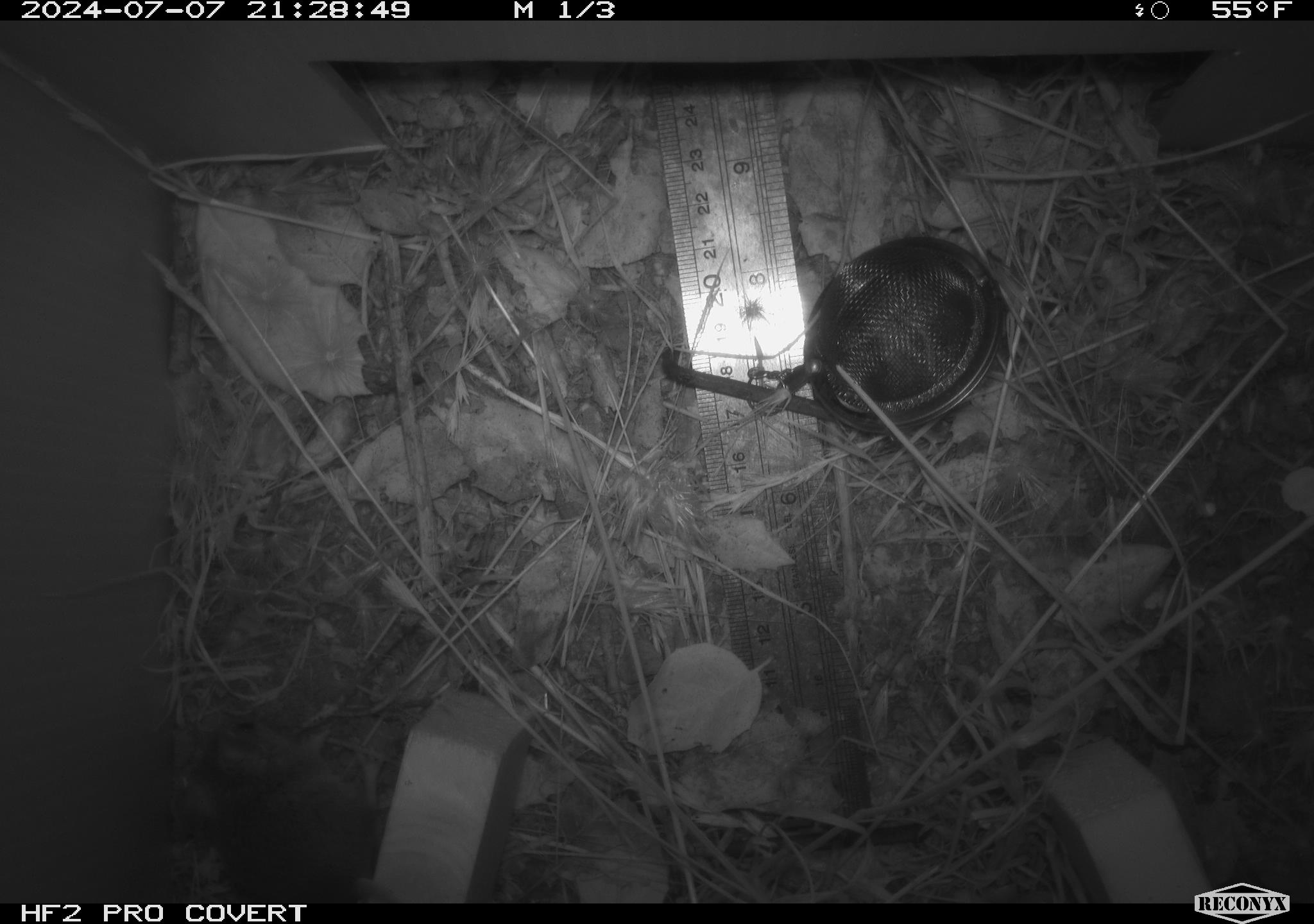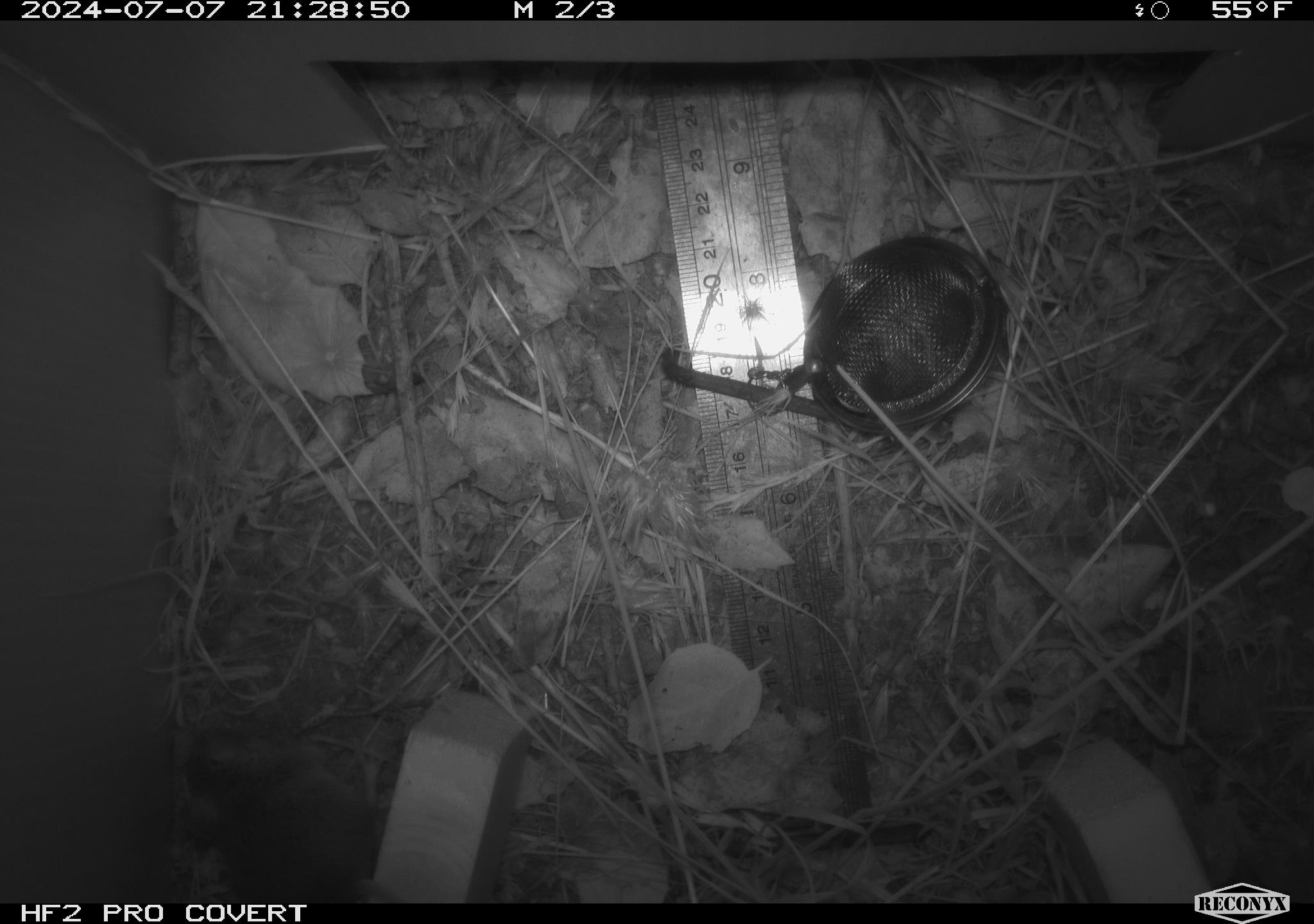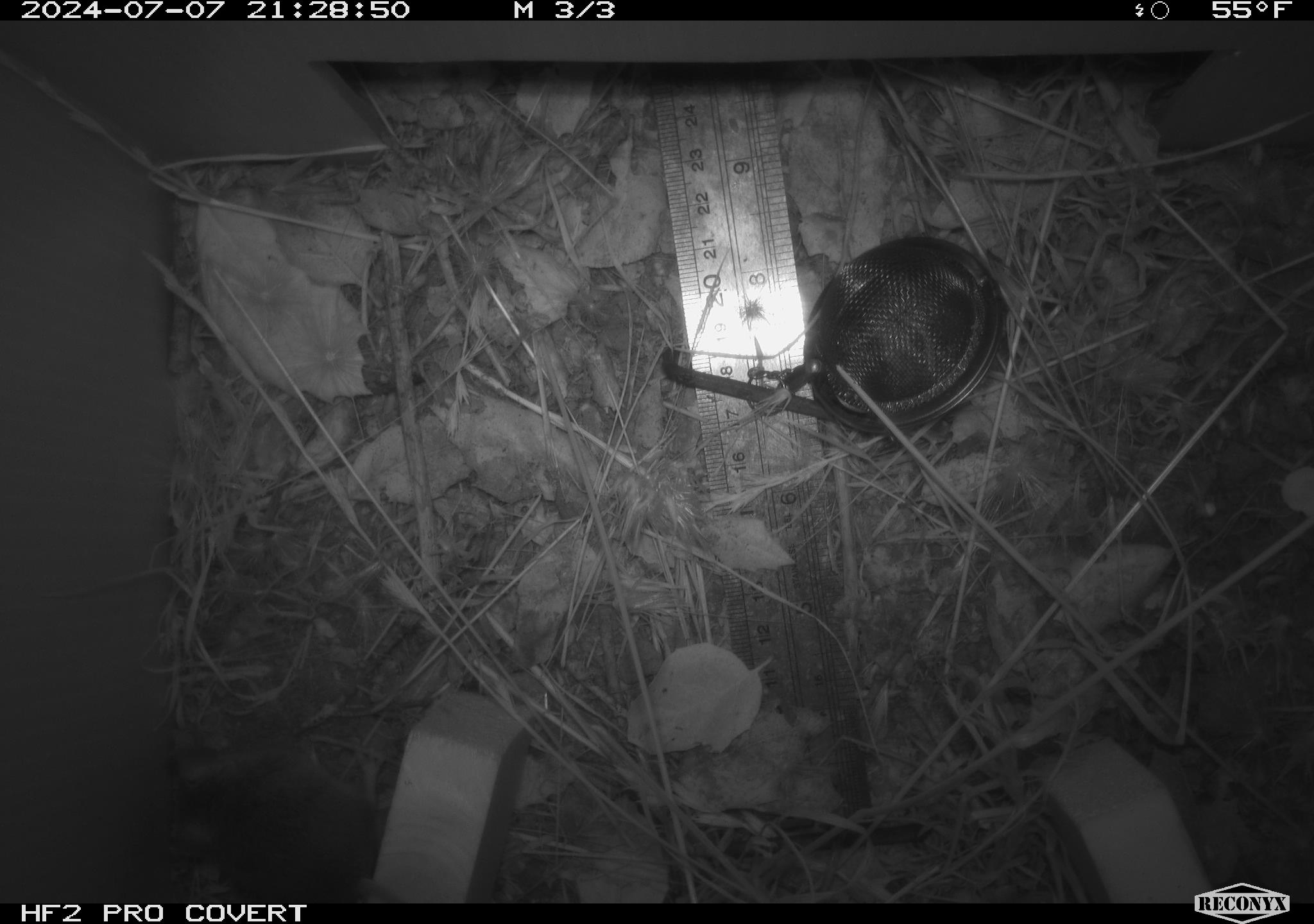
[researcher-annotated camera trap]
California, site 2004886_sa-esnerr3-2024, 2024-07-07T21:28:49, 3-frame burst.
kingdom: Animalia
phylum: Chordata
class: Mammalia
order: Rodentia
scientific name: Rodentia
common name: rodent